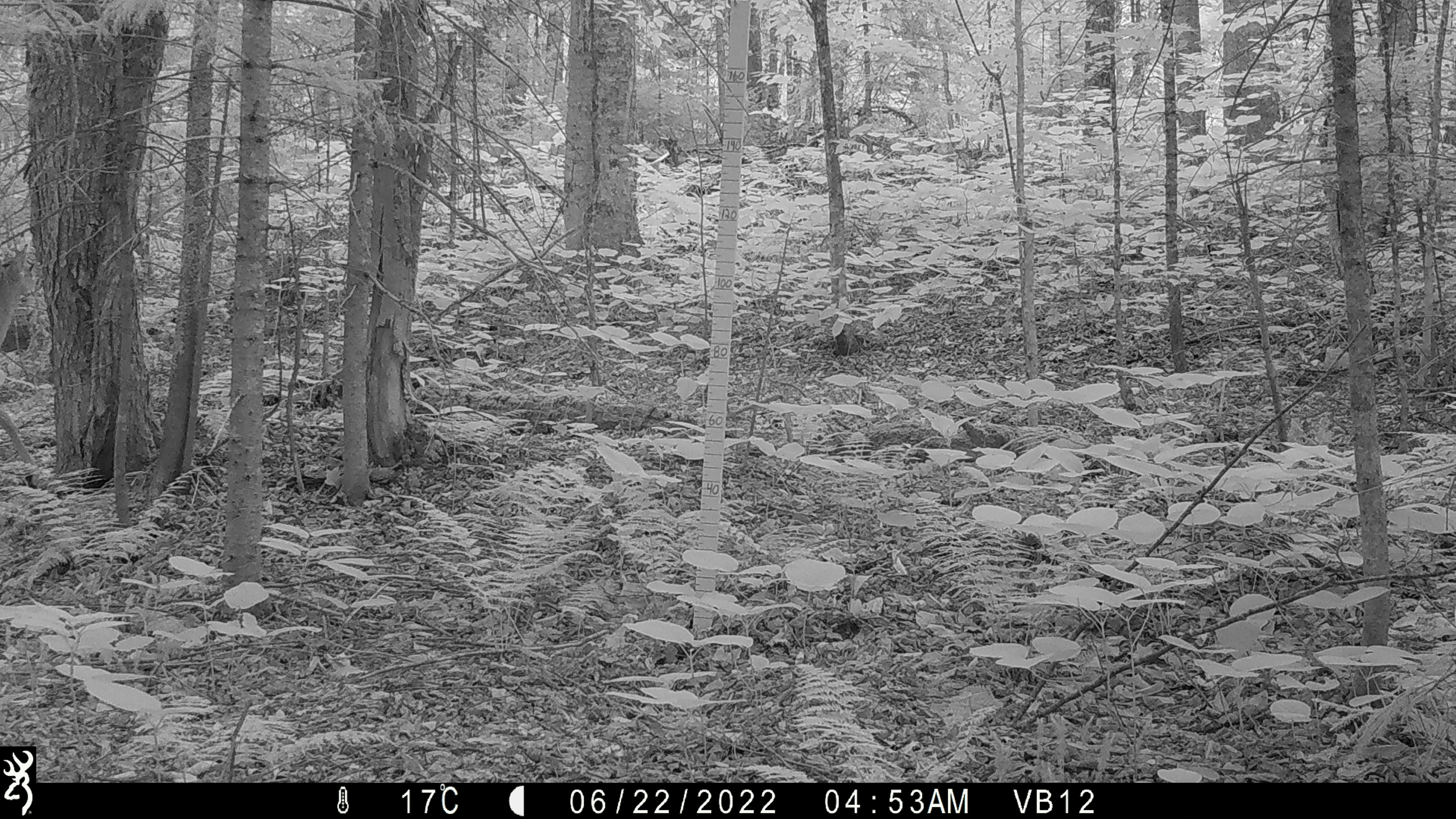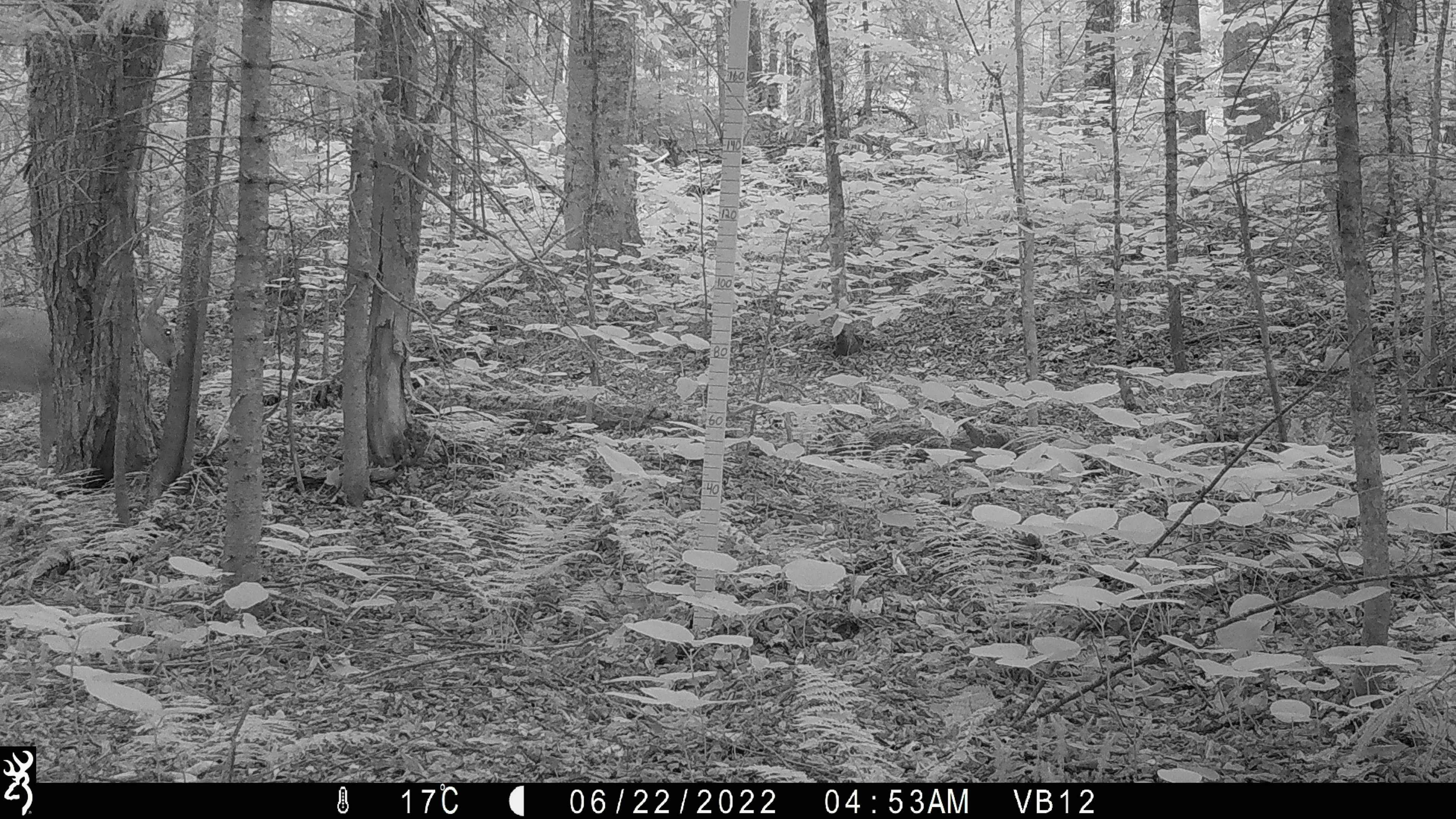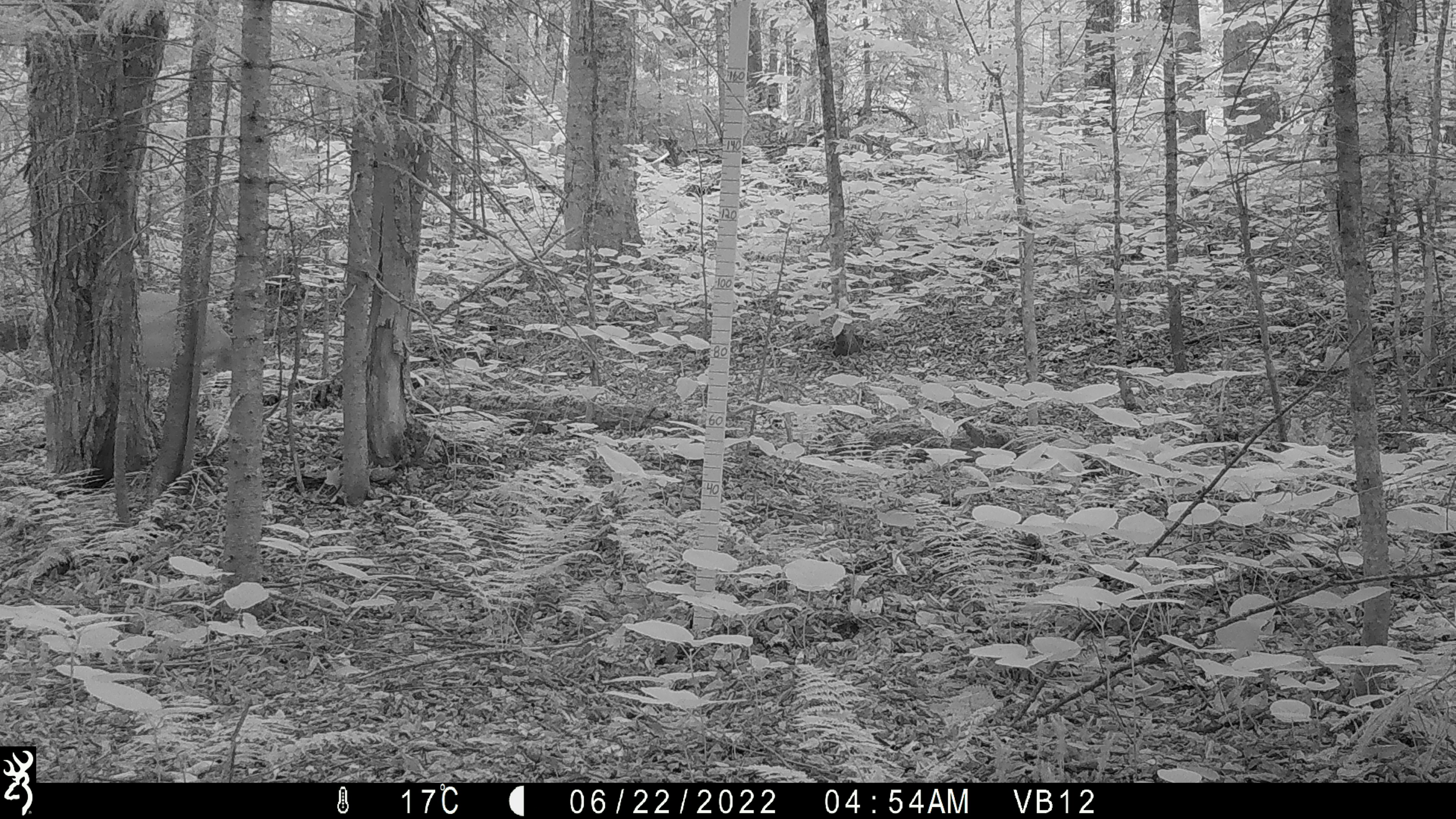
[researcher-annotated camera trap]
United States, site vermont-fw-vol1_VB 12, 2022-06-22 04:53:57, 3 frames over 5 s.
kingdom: Animalia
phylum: Chordata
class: Mammalia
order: Artiodactyla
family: Cervidae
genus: Odocoileus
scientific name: Odocoileus virginianus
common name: white-tailed deer